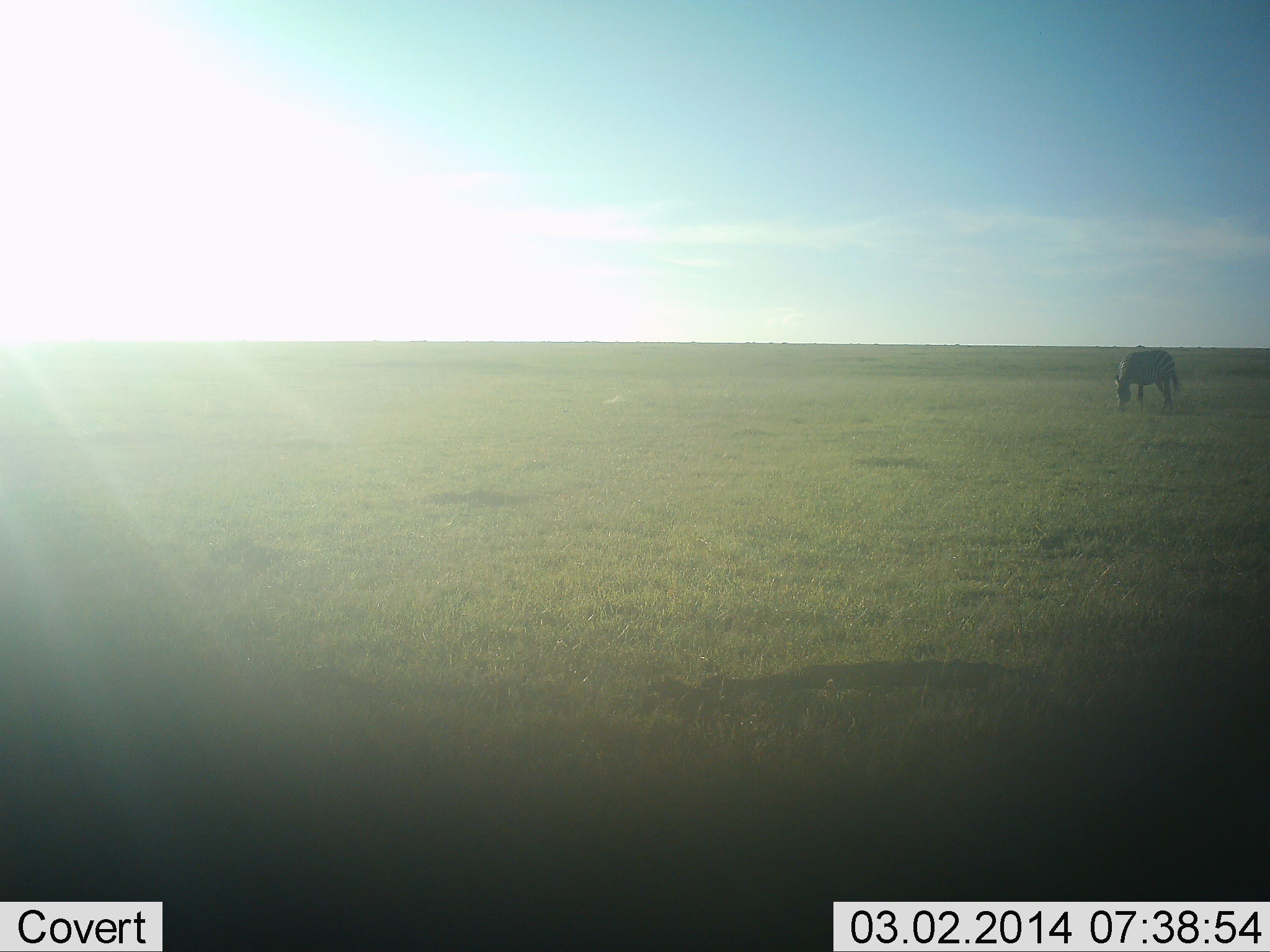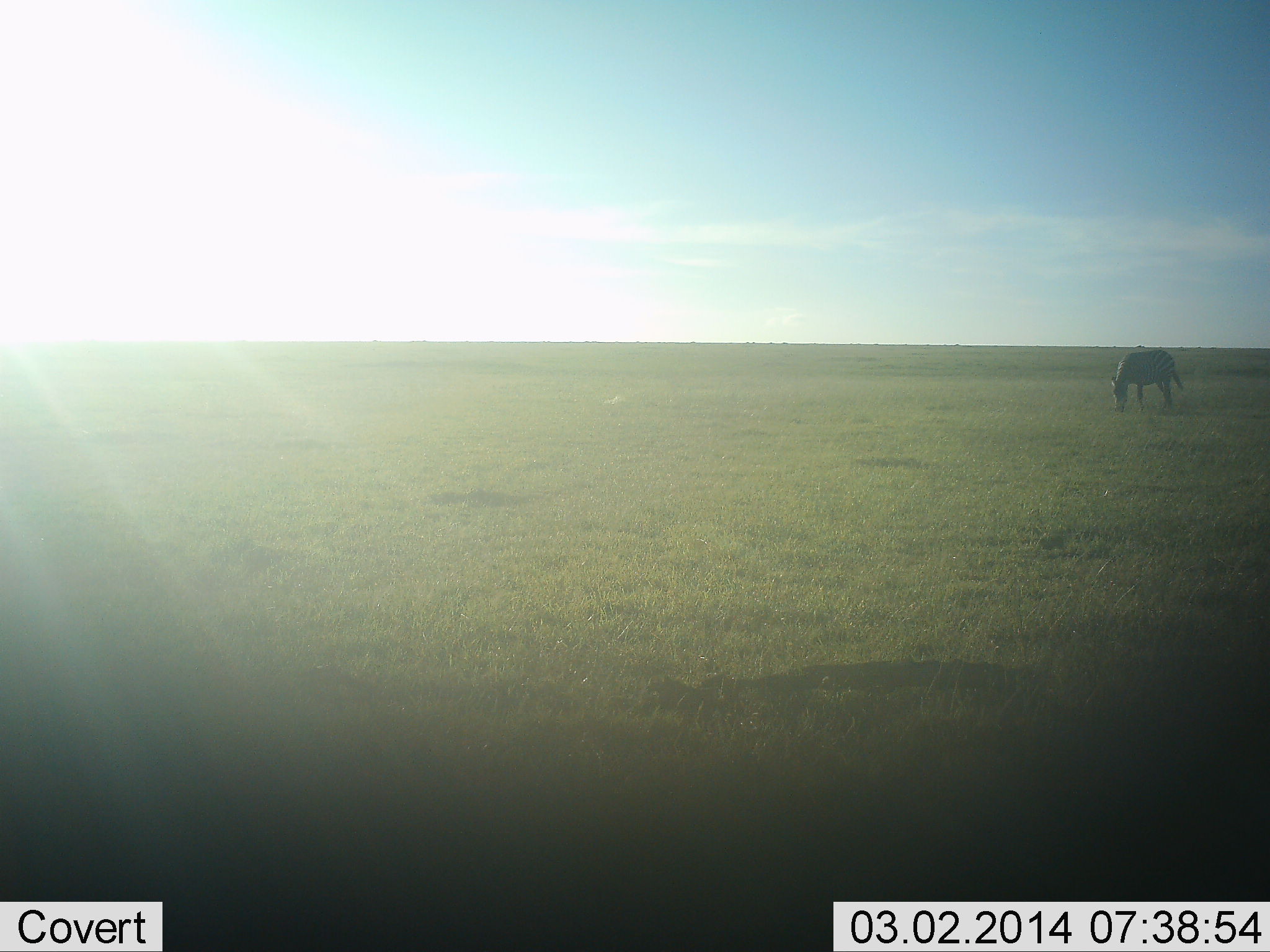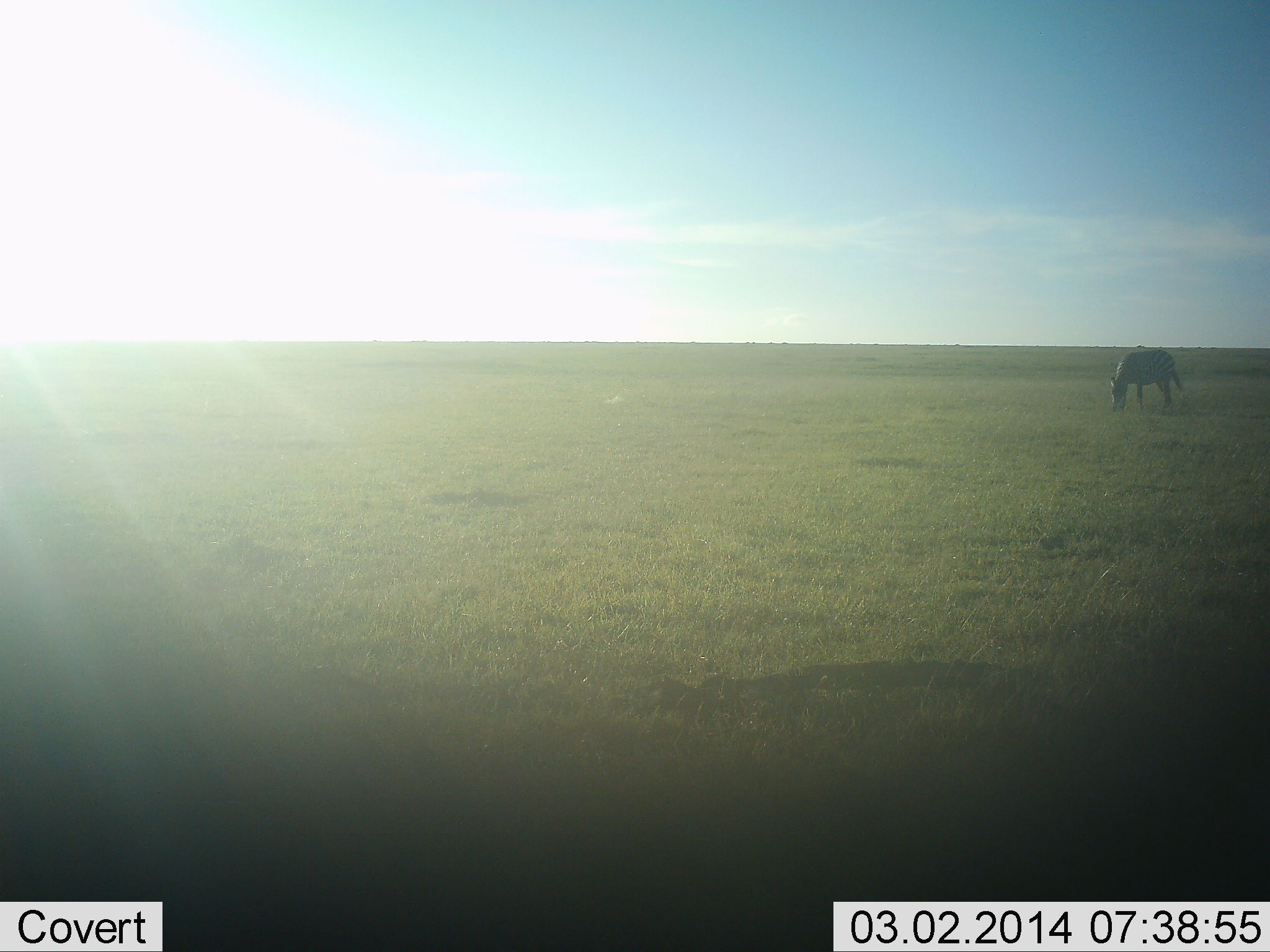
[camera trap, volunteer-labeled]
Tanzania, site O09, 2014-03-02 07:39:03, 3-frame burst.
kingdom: Animalia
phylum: Chordata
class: Mammalia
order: Perissodactyla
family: Equidae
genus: Equus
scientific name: Equus quagga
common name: plains zebra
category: zebra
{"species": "zebra (plains zebra) (Equus quagga)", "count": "1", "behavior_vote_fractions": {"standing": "10%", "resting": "0%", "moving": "0%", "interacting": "0%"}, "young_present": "0%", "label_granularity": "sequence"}